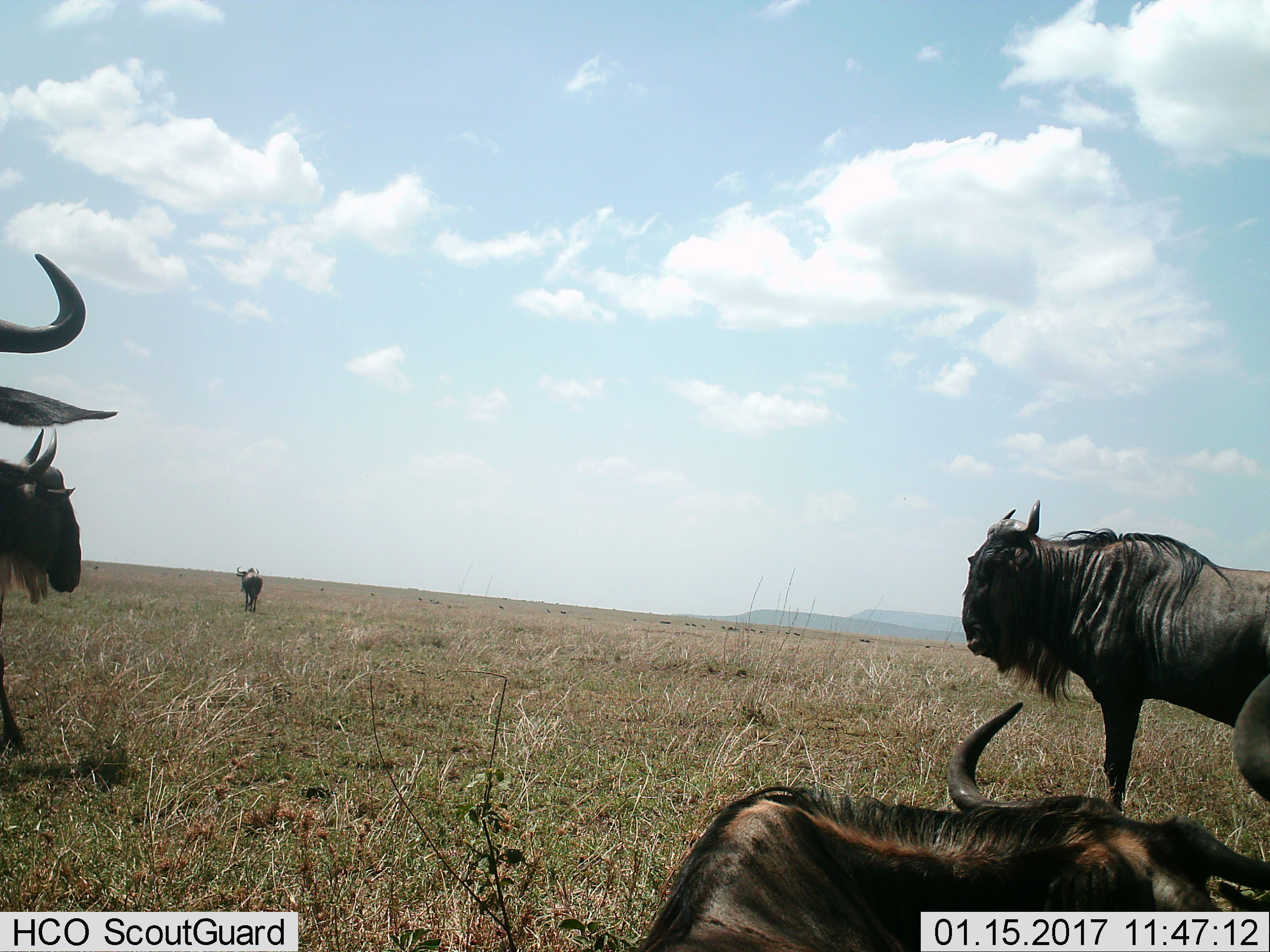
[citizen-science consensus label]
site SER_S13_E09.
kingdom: Animalia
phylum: Chordata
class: Mammalia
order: Artiodactyla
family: Bovidae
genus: Connochaetes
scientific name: Connochaetes taurinus taurinus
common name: blue wildebeest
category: wildebeestblue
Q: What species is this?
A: Wildebeestblue (blue wildebeest) (Connochaetes taurinus taurinus).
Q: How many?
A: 5.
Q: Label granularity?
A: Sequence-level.